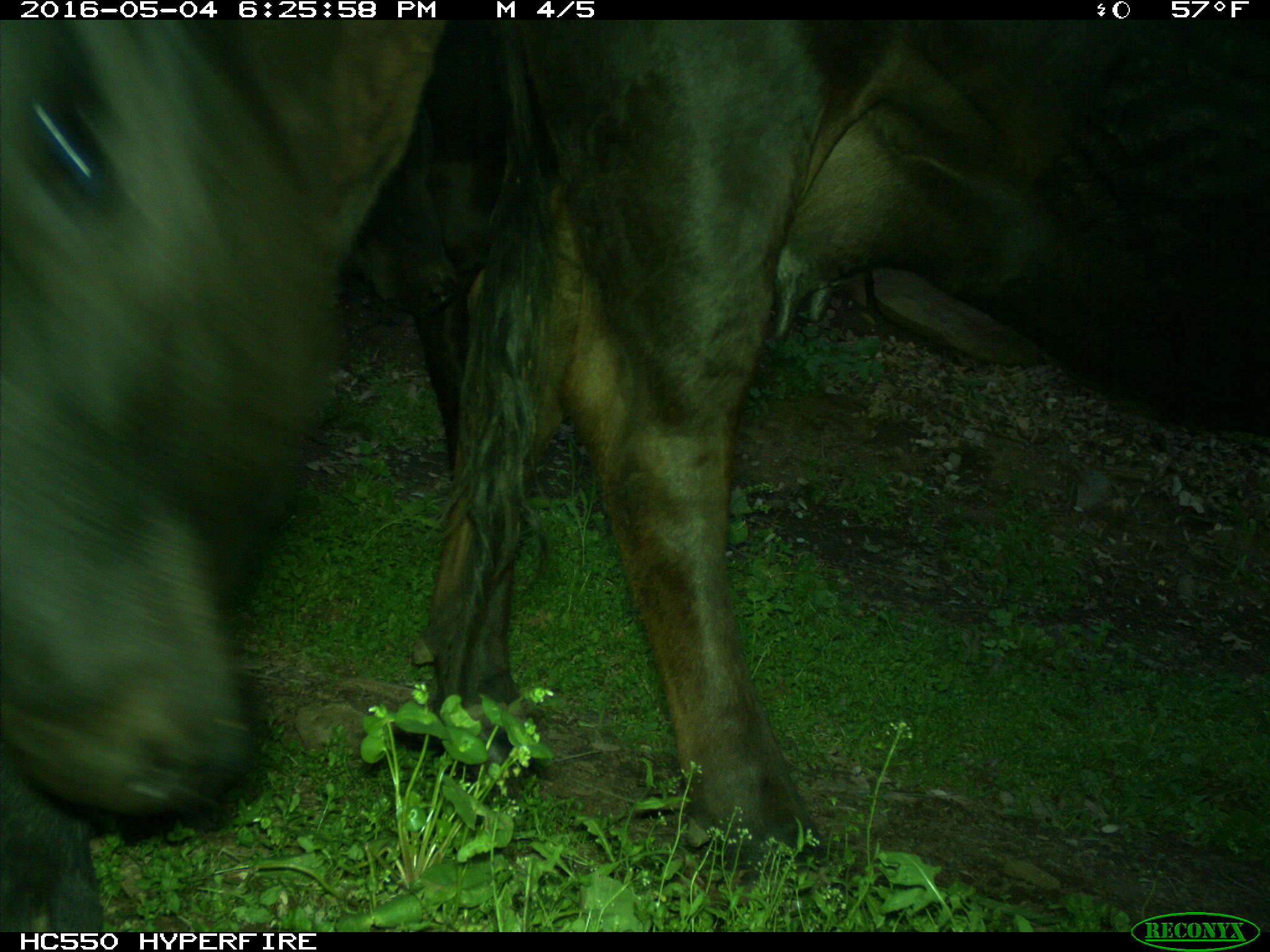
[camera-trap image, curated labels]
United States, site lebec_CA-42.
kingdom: Animalia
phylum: Chordata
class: Mammalia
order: Artiodactyla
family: Bovidae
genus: Bos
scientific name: Bos taurus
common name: domestic cow